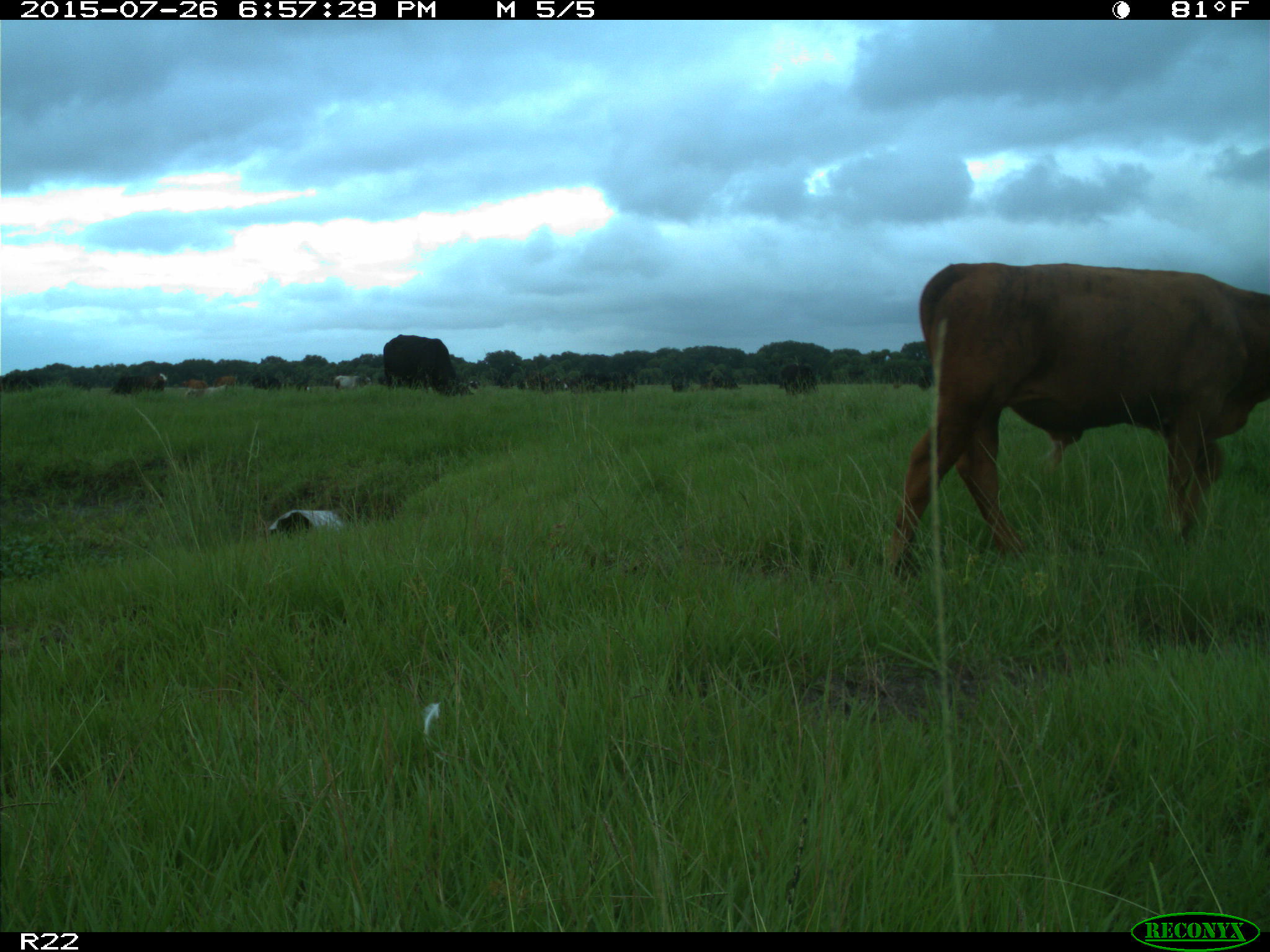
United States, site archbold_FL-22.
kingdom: Animalia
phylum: Chordata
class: Mammalia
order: Artiodactyla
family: Bovidae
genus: Bos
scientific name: Bos taurus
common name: domestic cow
Bos taurus (domestic cow).